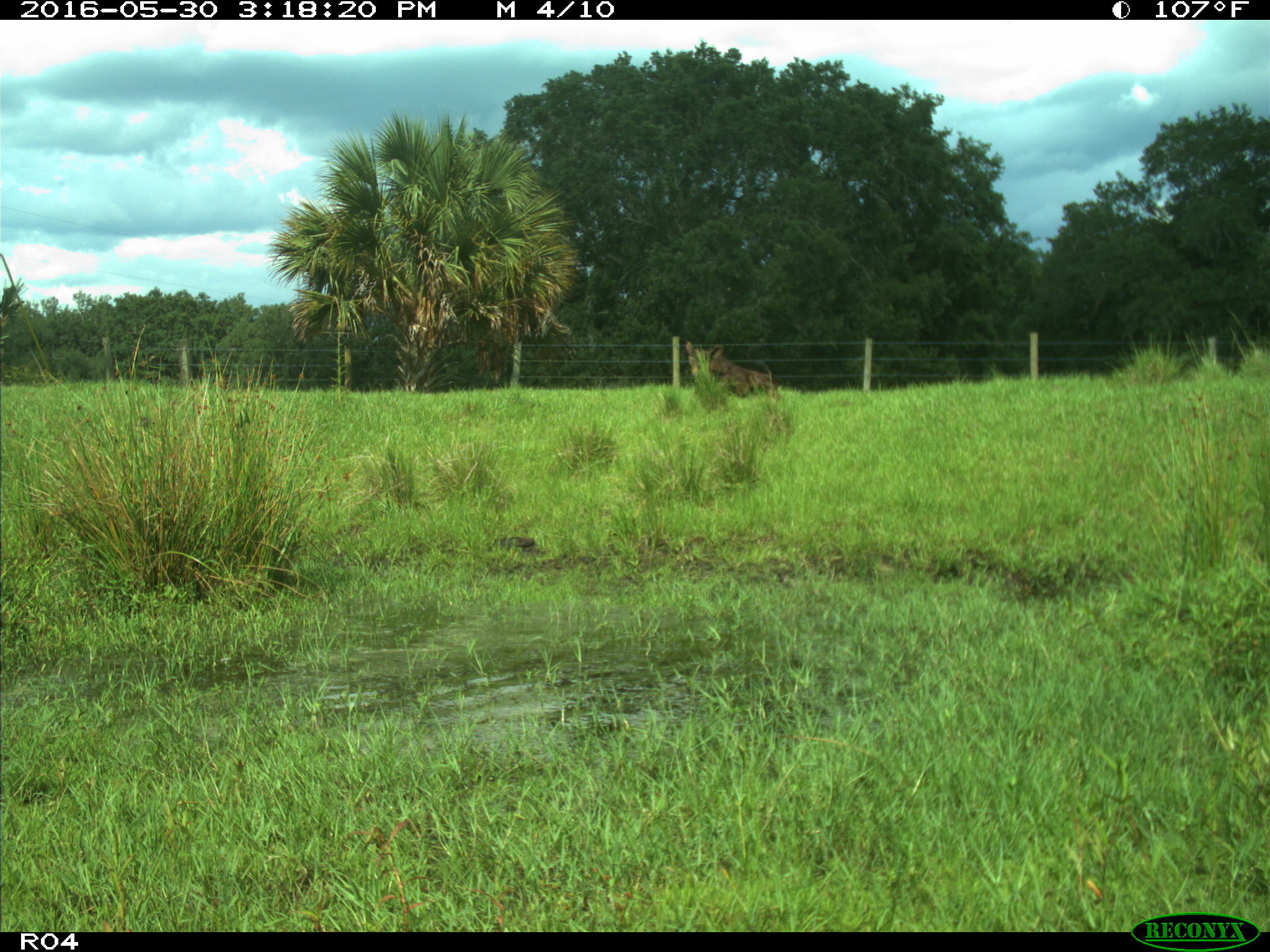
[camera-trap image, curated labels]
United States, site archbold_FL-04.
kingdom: Animalia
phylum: Chordata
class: Mammalia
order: Artiodactyla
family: Bovidae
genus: Bos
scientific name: Bos taurus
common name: domestic cow